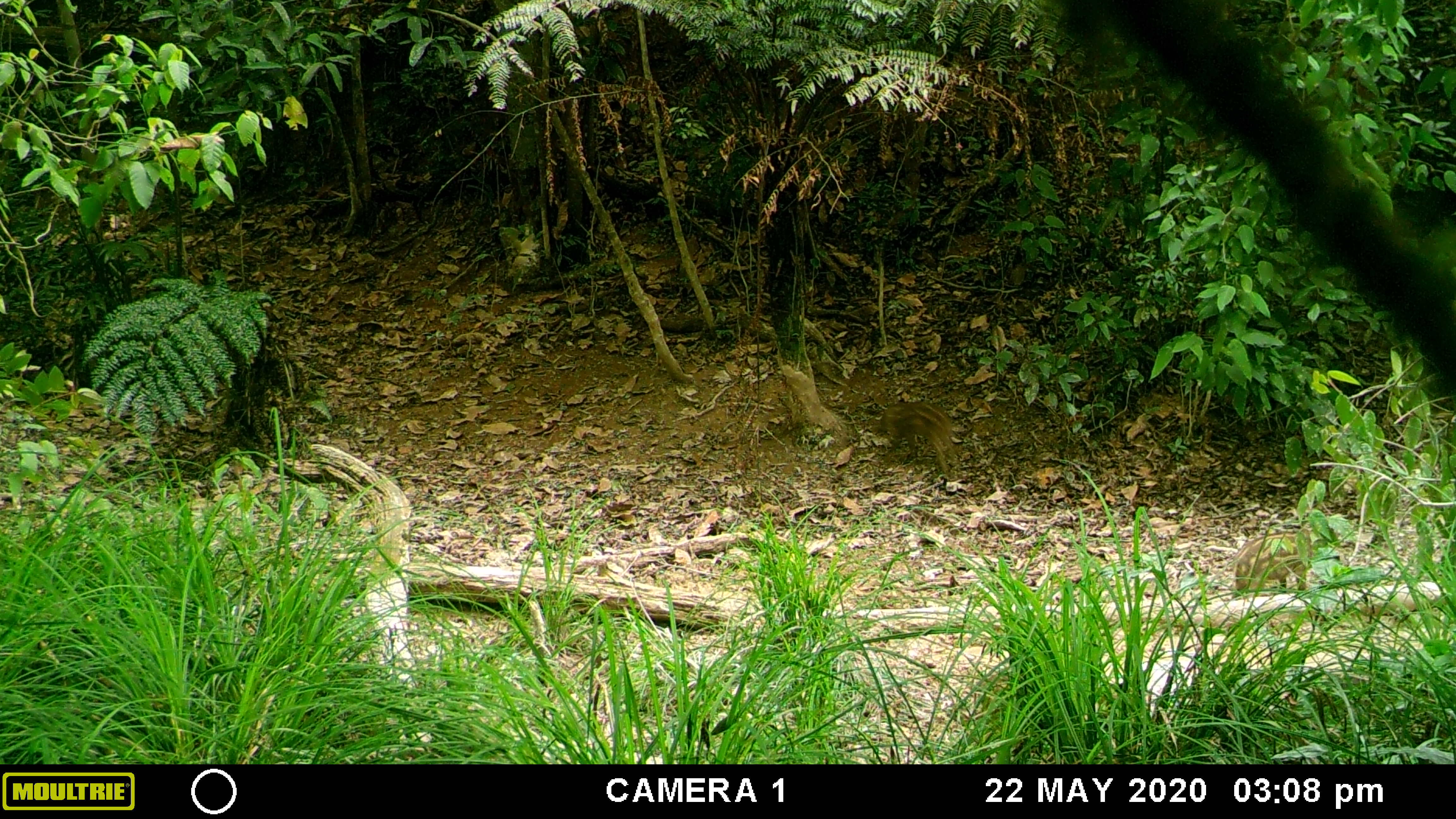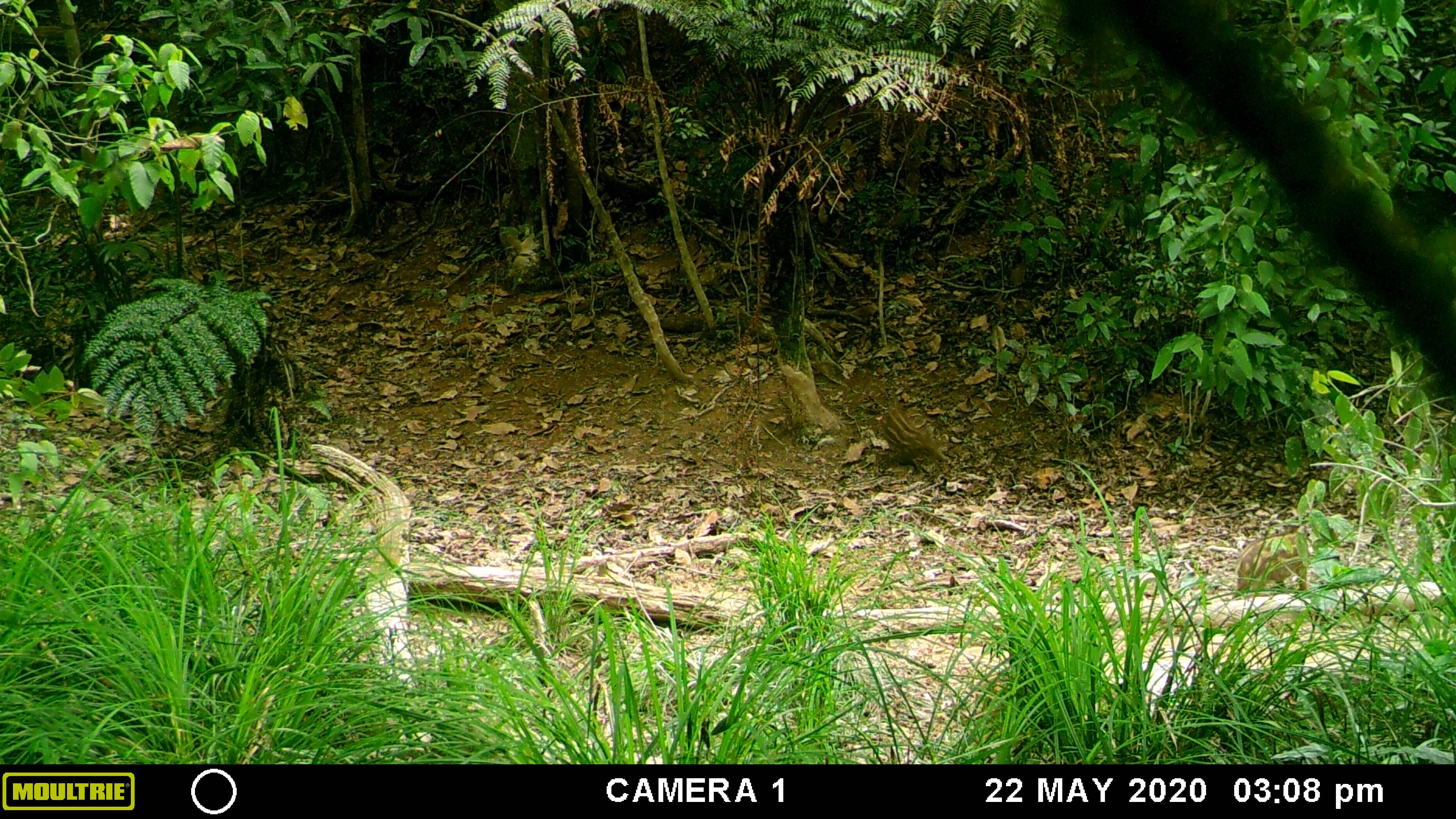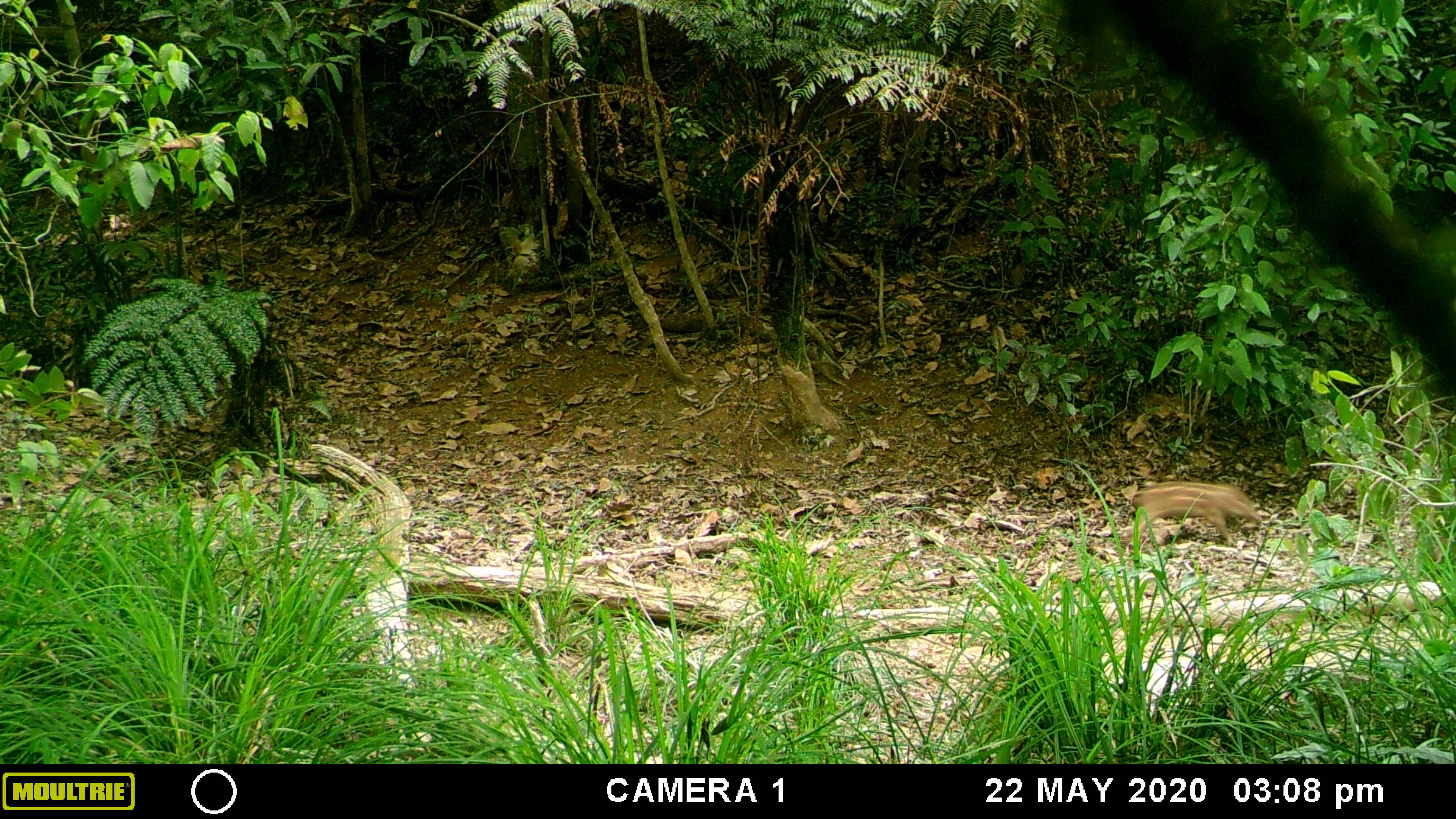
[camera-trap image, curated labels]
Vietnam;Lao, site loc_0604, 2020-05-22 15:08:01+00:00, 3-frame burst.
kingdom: Animalia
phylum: Chordata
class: Mammalia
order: Artiodactyla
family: Suidae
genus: Sus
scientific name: Sus scrofa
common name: eurasian wild pig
Eurasian wild pig (Sus scrofa). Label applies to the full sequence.